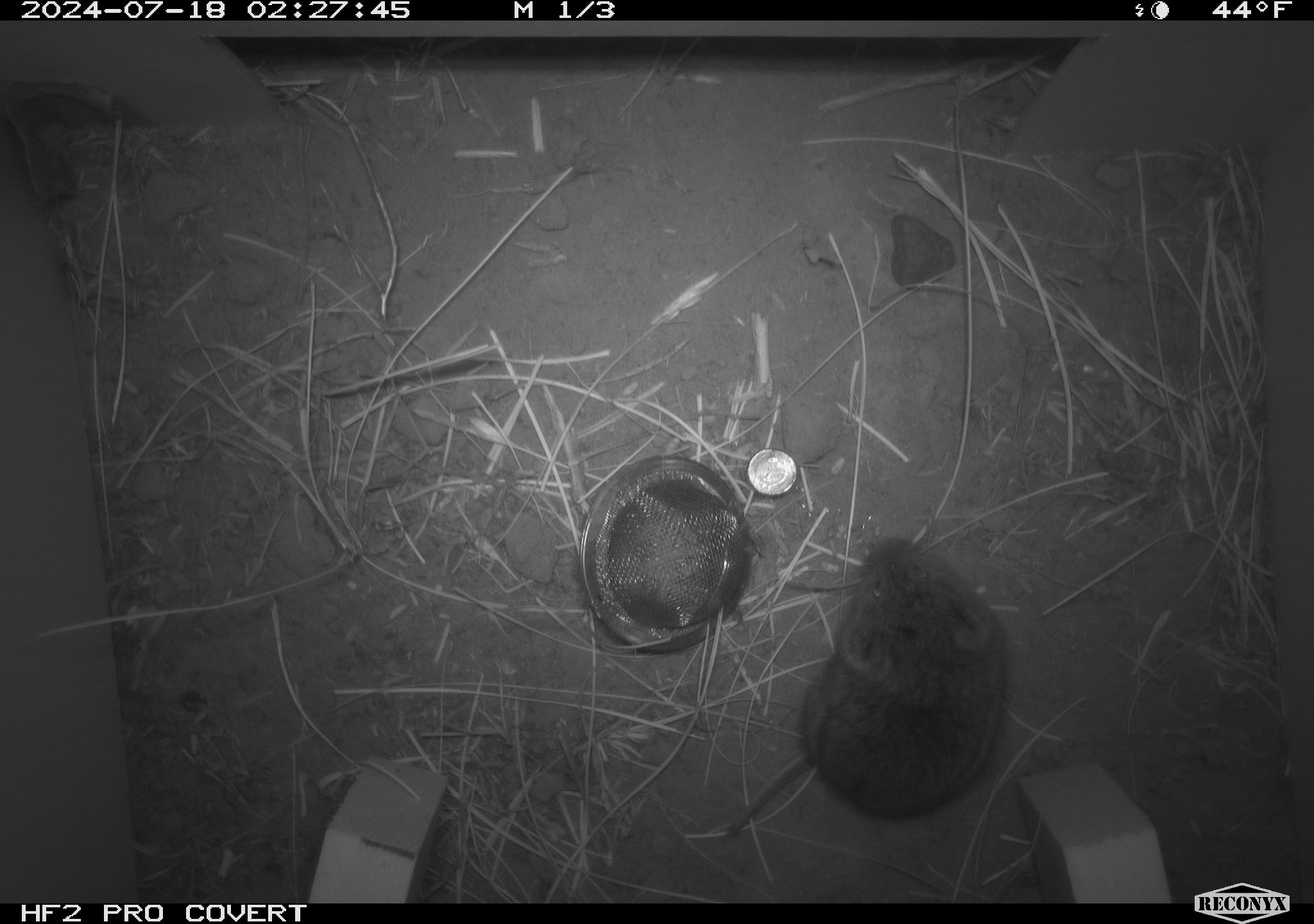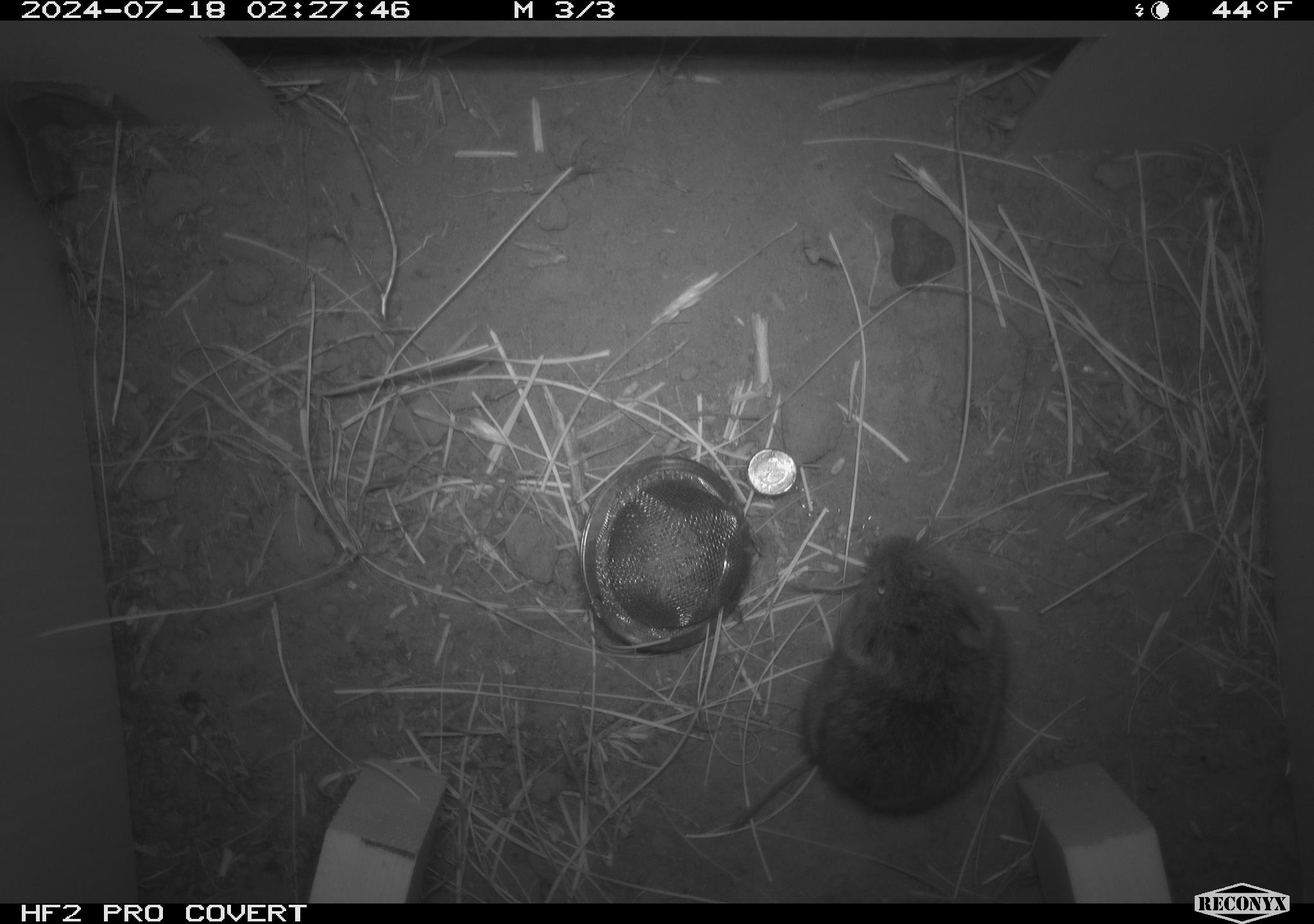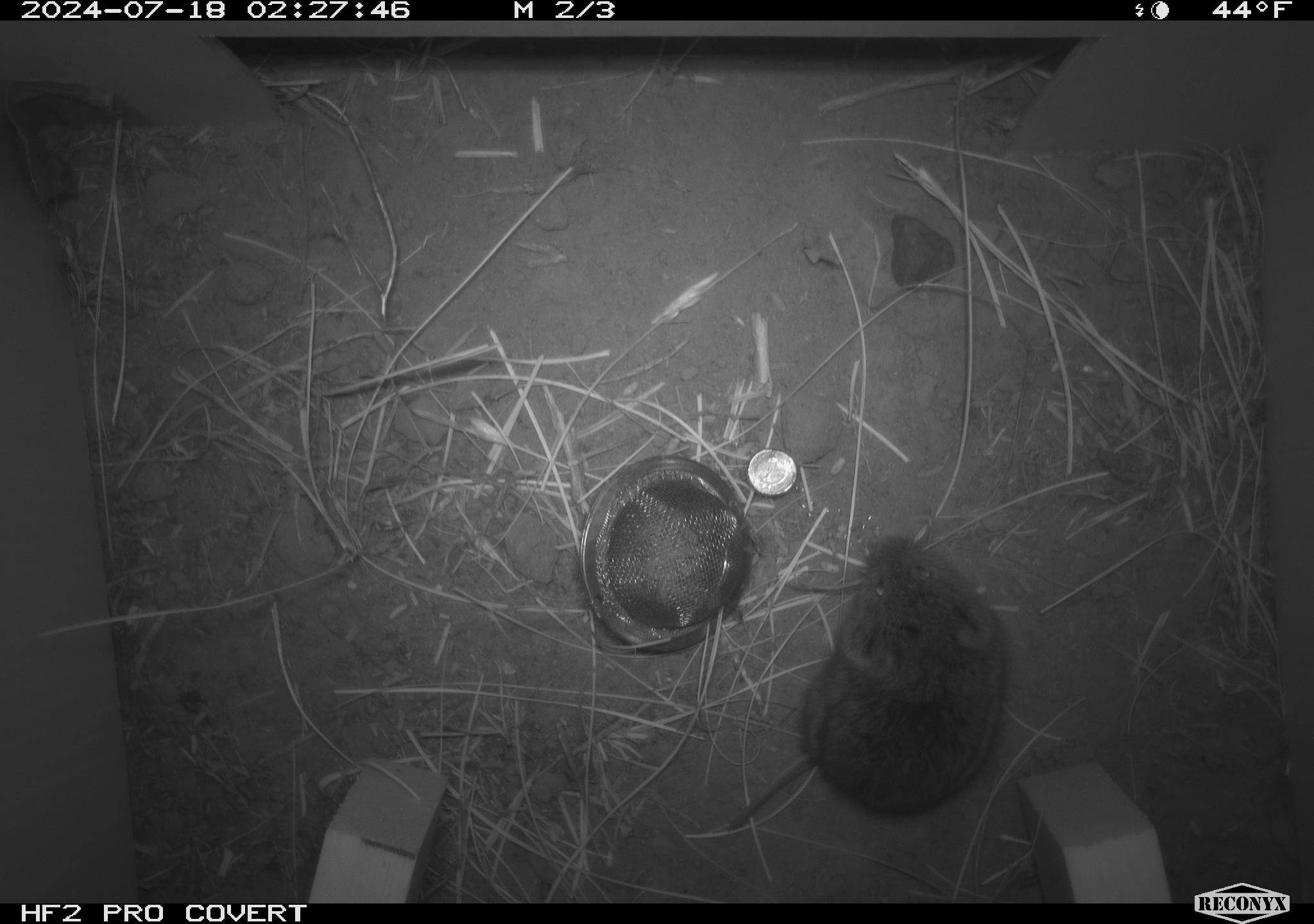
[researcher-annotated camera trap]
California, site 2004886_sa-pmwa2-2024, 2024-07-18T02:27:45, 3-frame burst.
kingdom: Animalia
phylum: Chordata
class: Mammalia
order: Rodentia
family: Cricetidae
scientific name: Arvicolinae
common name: voles, lemmings, and muskrats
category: arvicolinae subfamily